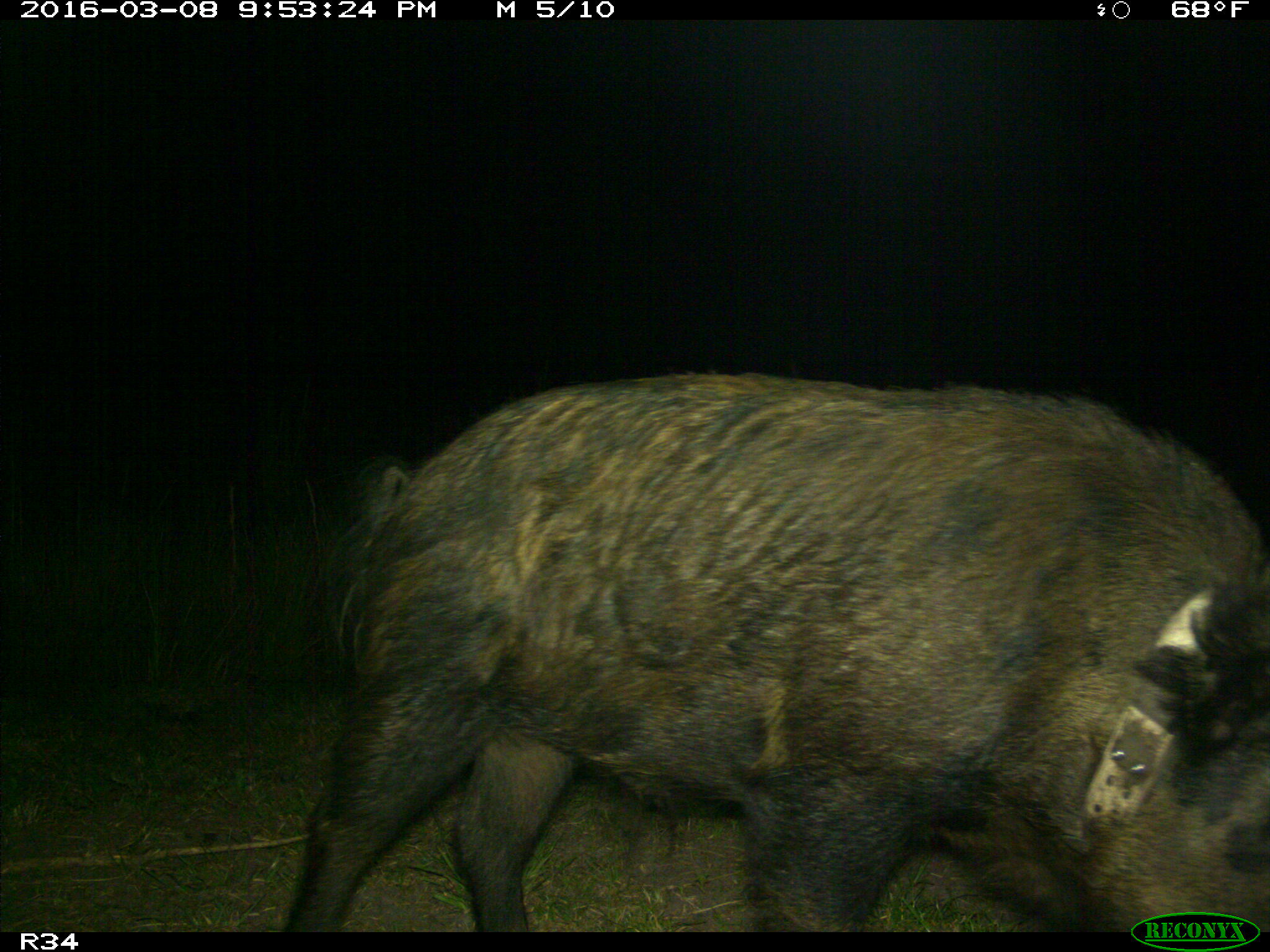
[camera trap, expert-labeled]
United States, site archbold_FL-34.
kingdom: Animalia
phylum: Chordata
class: Mammalia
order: Artiodactyla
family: Suidae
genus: Sus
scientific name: Sus scrofa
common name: wild boar